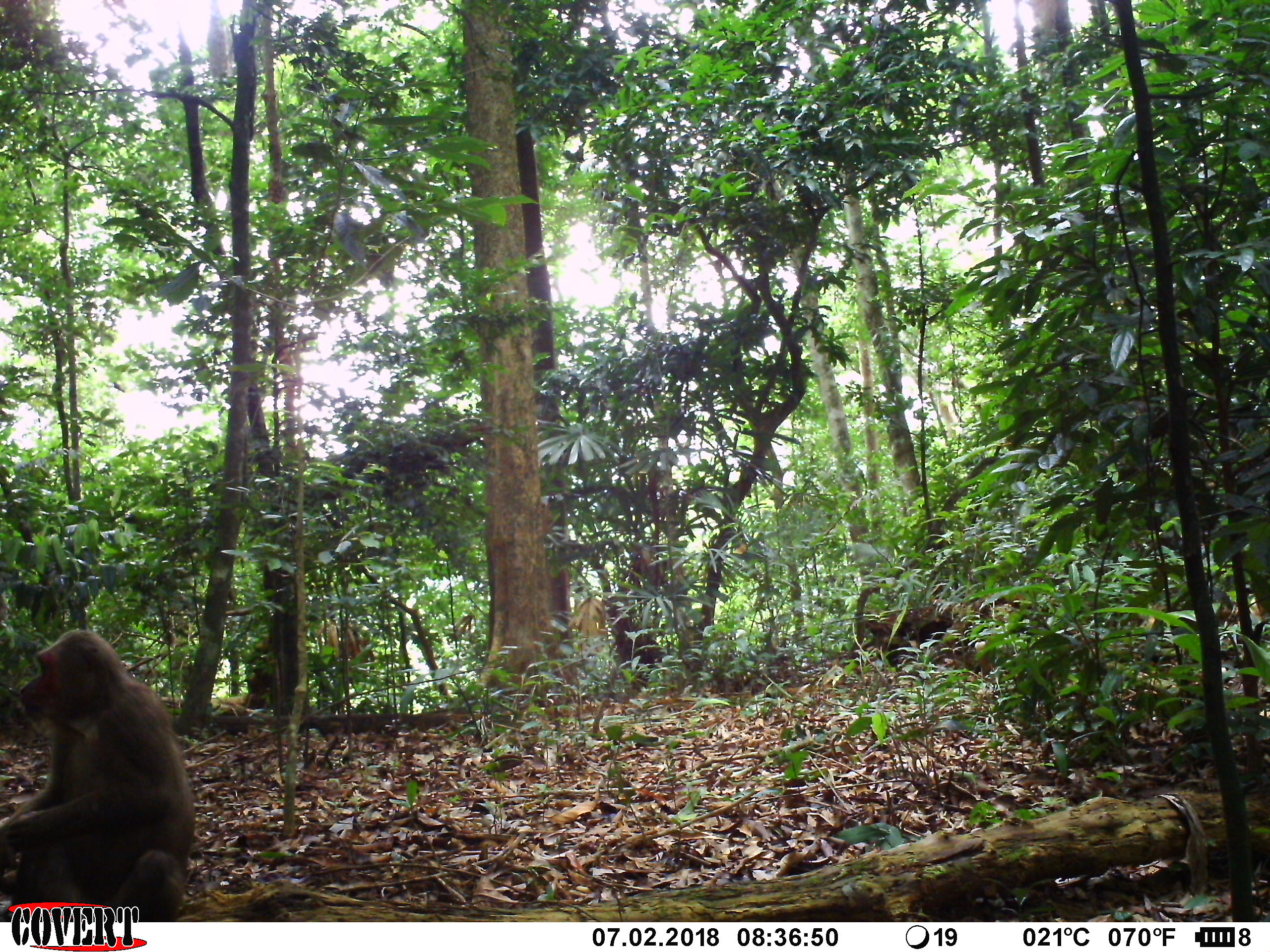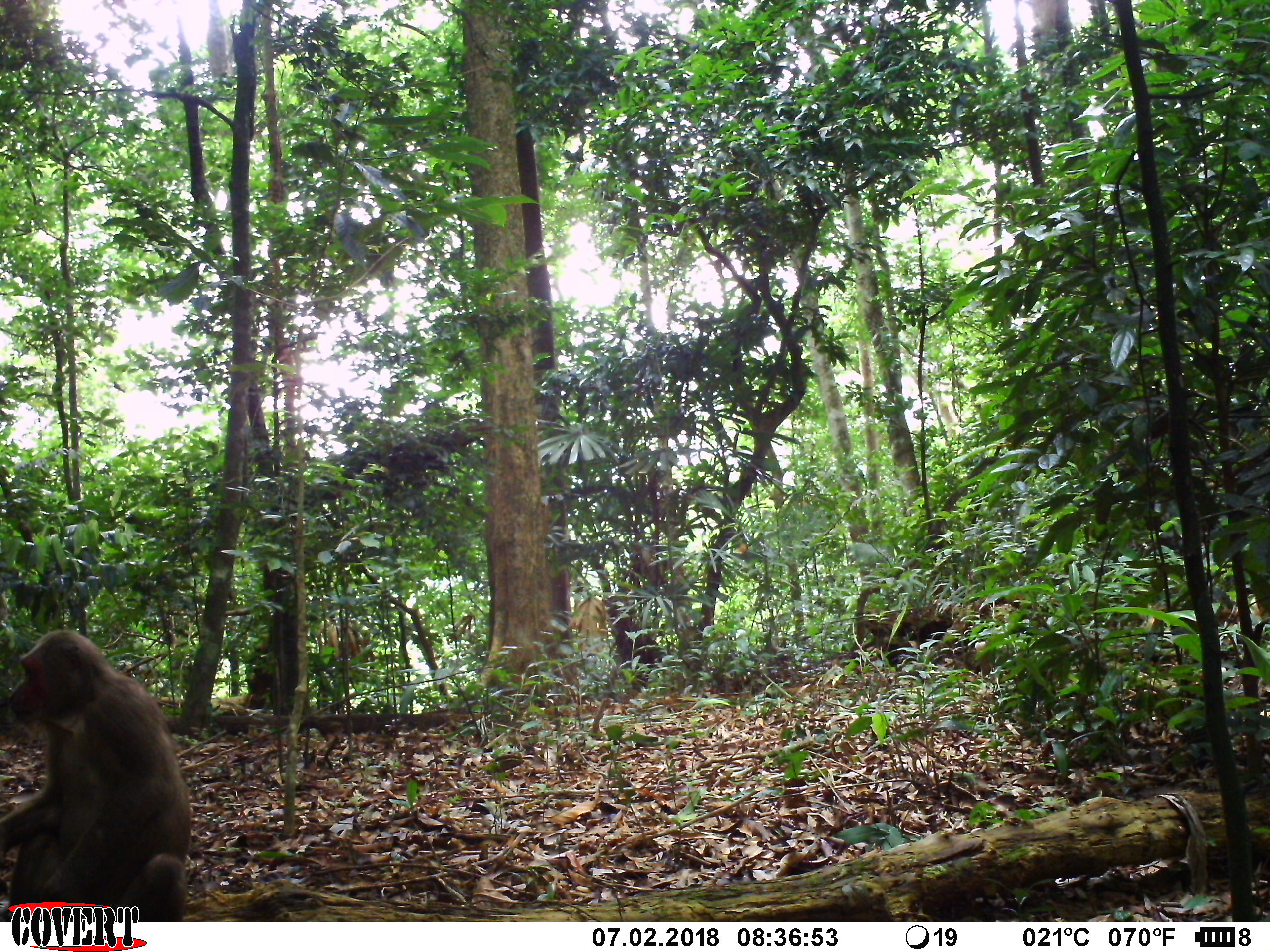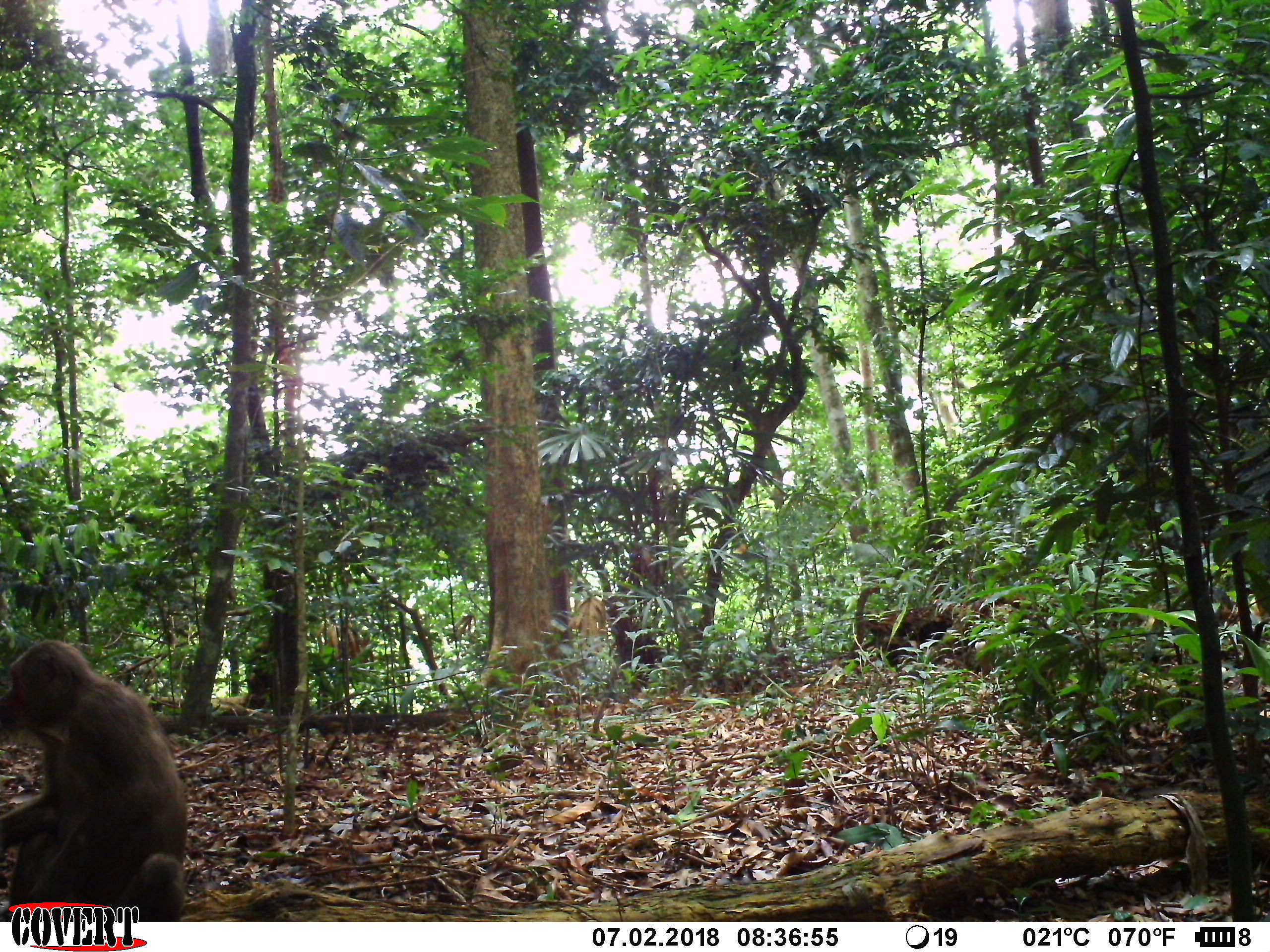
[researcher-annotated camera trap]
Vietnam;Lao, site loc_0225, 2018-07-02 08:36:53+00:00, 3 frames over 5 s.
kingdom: Animalia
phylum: Chordata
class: Mammalia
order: Primates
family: Cercopithecidae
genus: Macaca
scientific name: Macaca arctoides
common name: stump-tailed macaque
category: stump tailed macaque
Stump tailed macaque (stump-tailed macaque) (Macaca arctoides). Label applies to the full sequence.